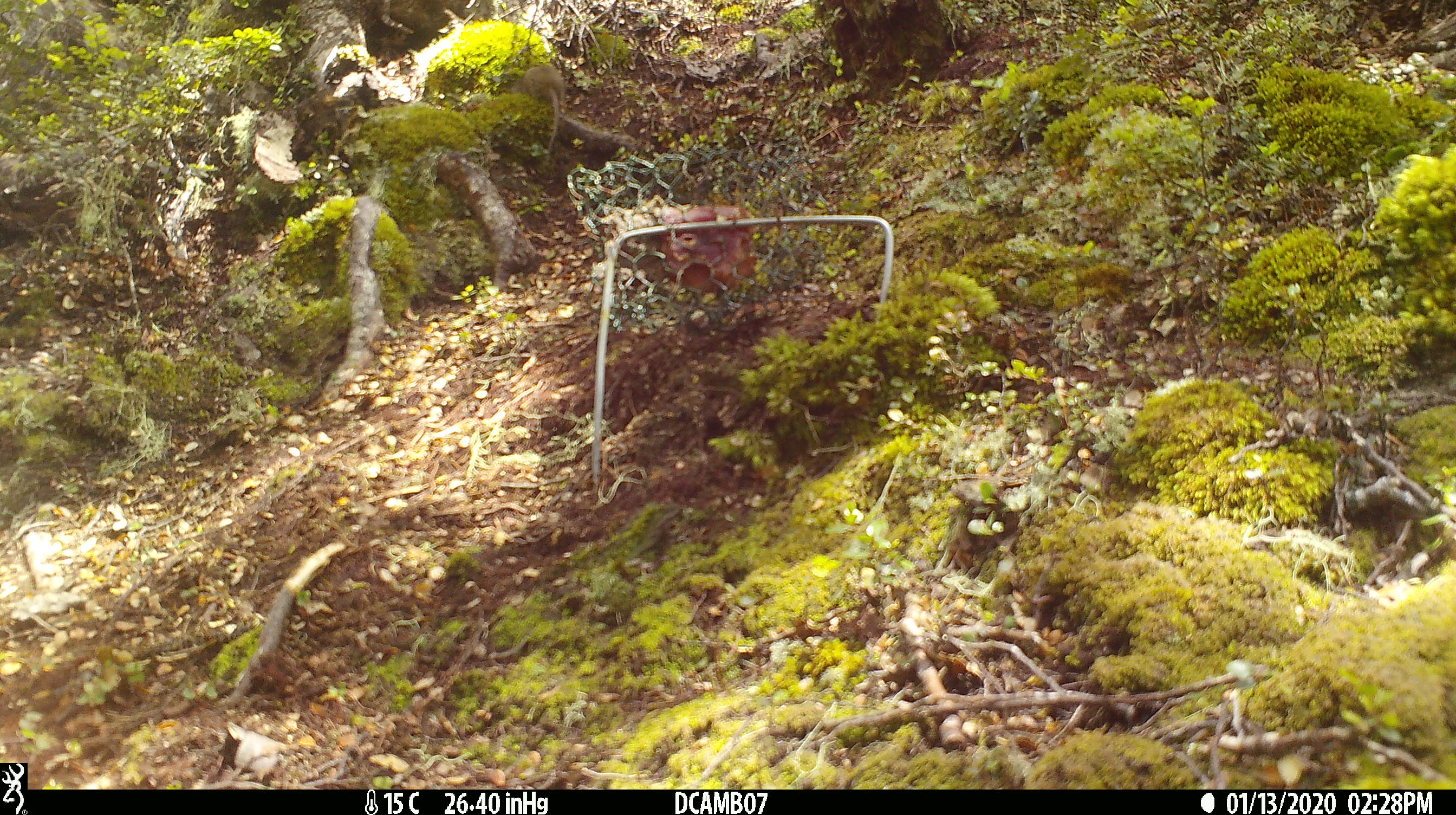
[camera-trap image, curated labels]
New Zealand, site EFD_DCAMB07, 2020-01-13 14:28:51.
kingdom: Animalia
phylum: Chordata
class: Mammalia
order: Rodentia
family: Muridae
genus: Mus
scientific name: Mus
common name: mouse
Mouse (Mus).